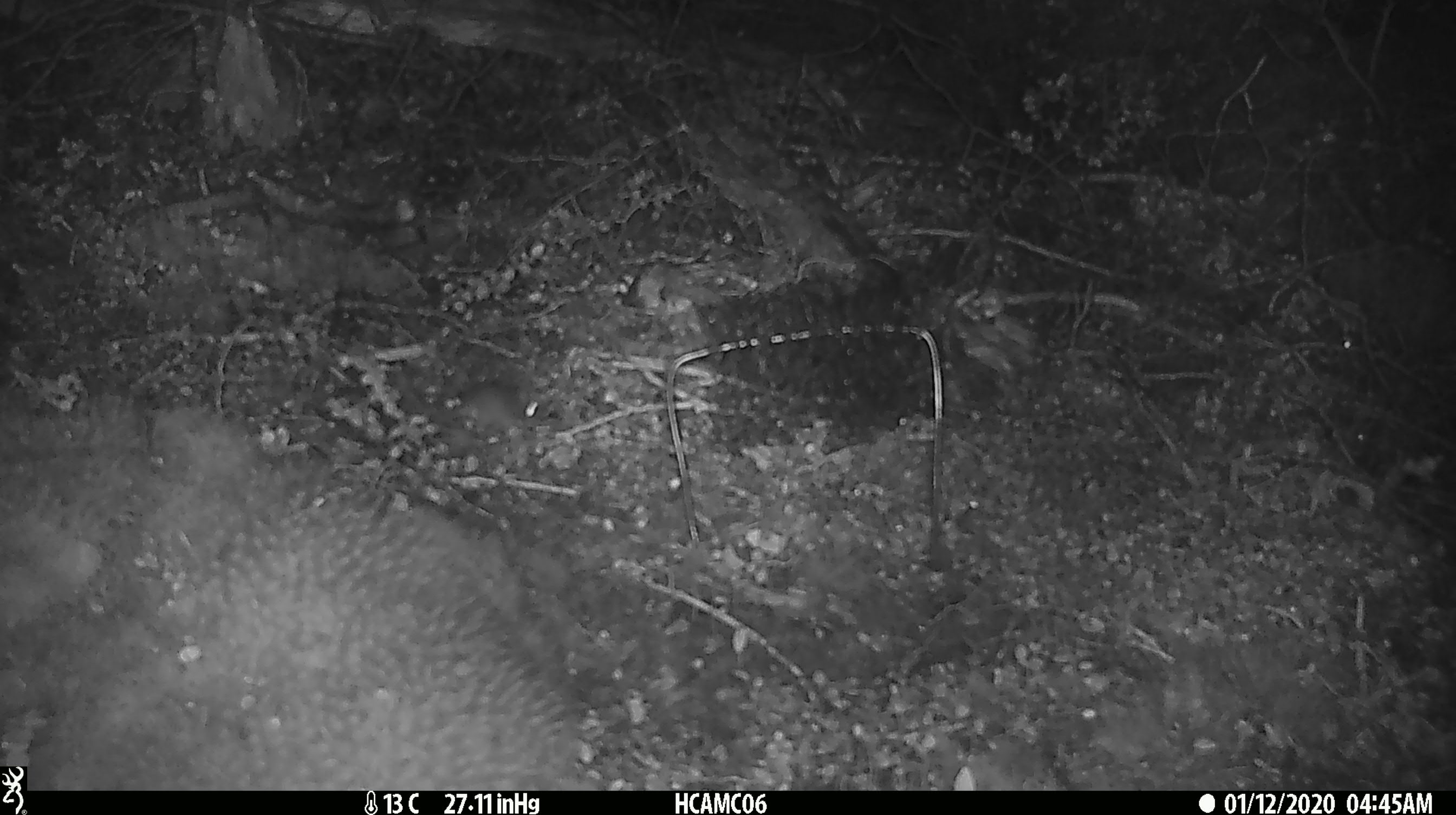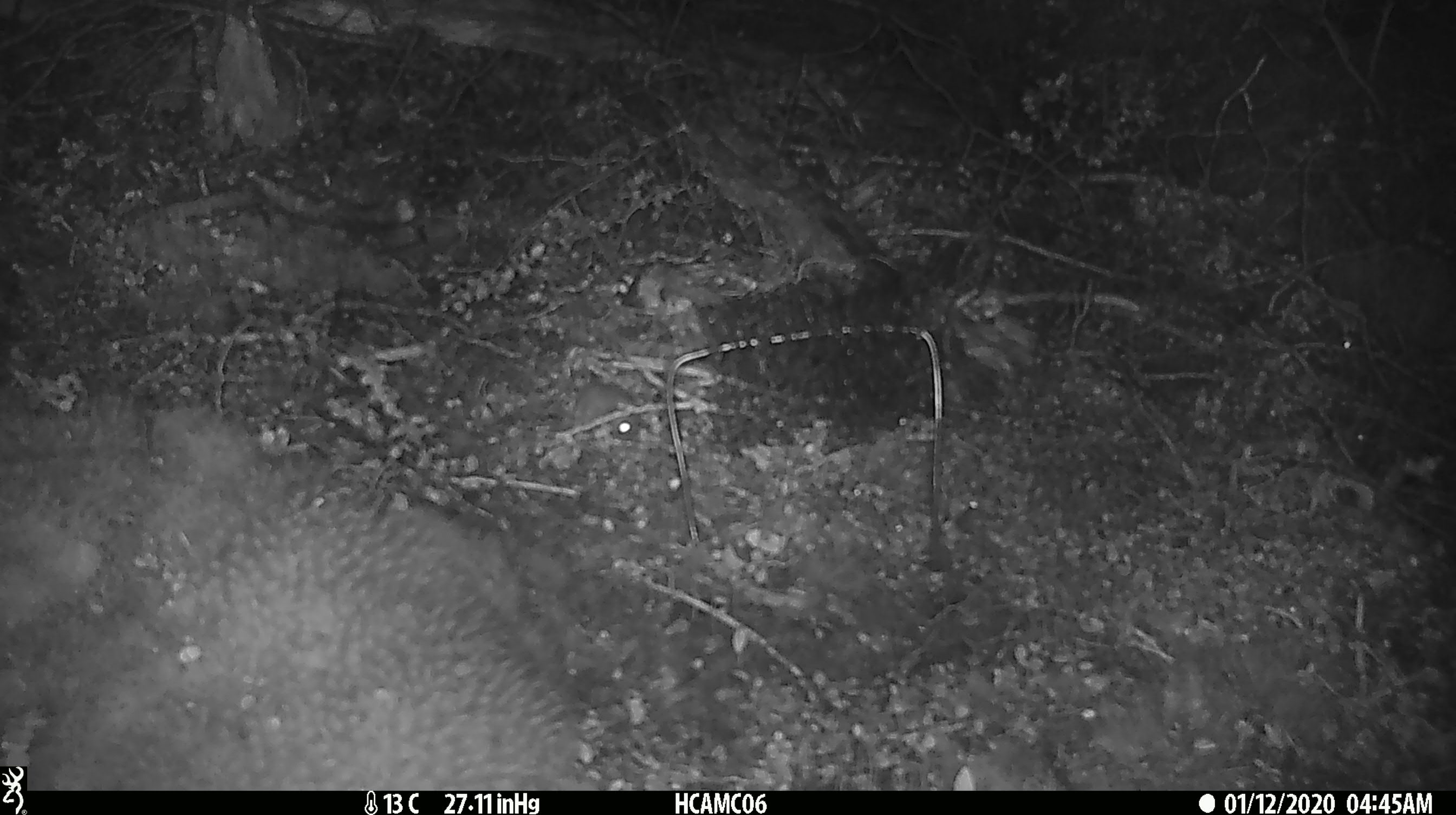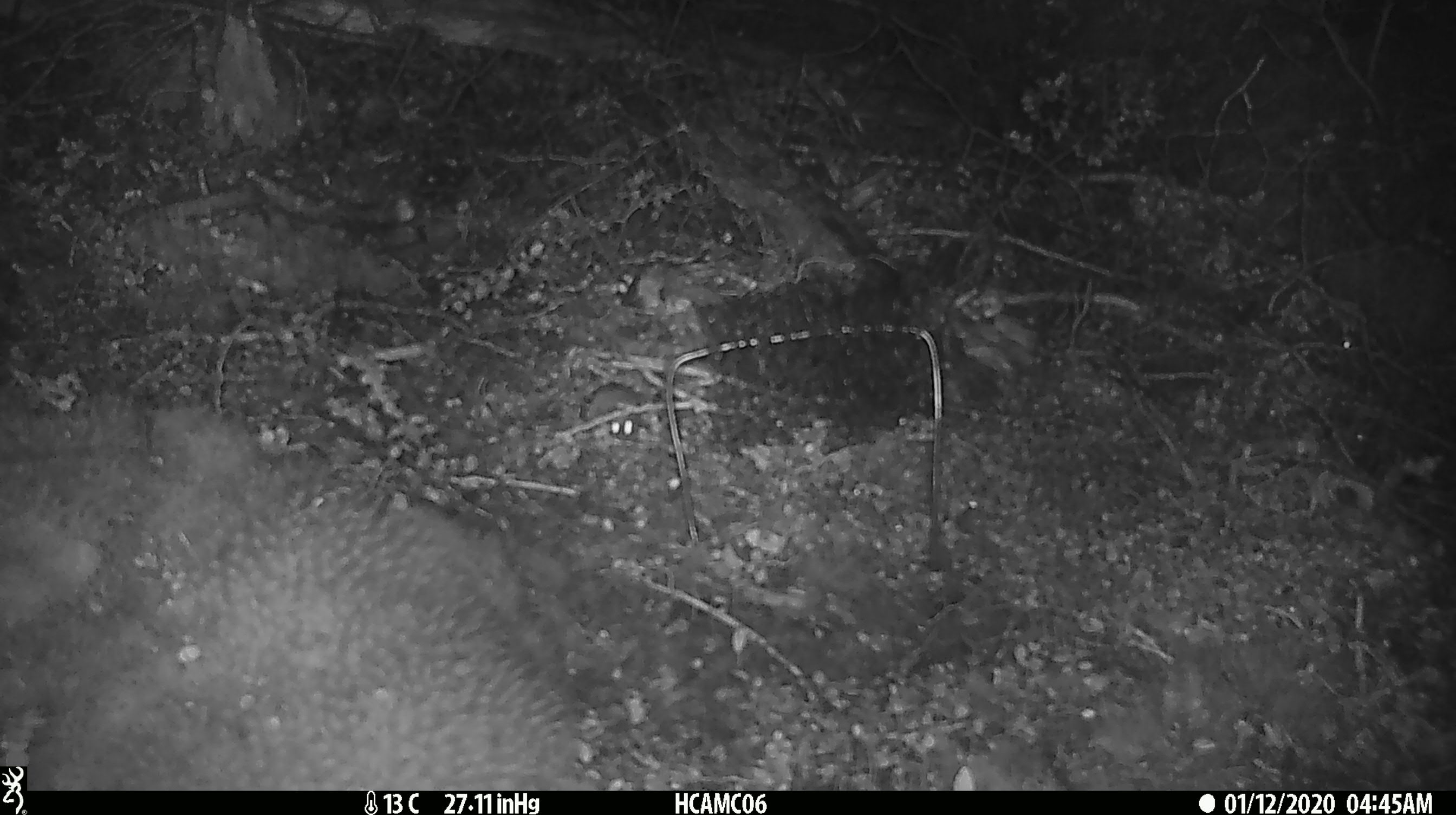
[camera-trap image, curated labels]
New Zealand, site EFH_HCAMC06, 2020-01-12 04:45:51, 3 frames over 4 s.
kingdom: Animalia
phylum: Chordata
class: Mammalia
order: Rodentia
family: Muridae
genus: Mus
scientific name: Mus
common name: mouse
Mouse (Mus).